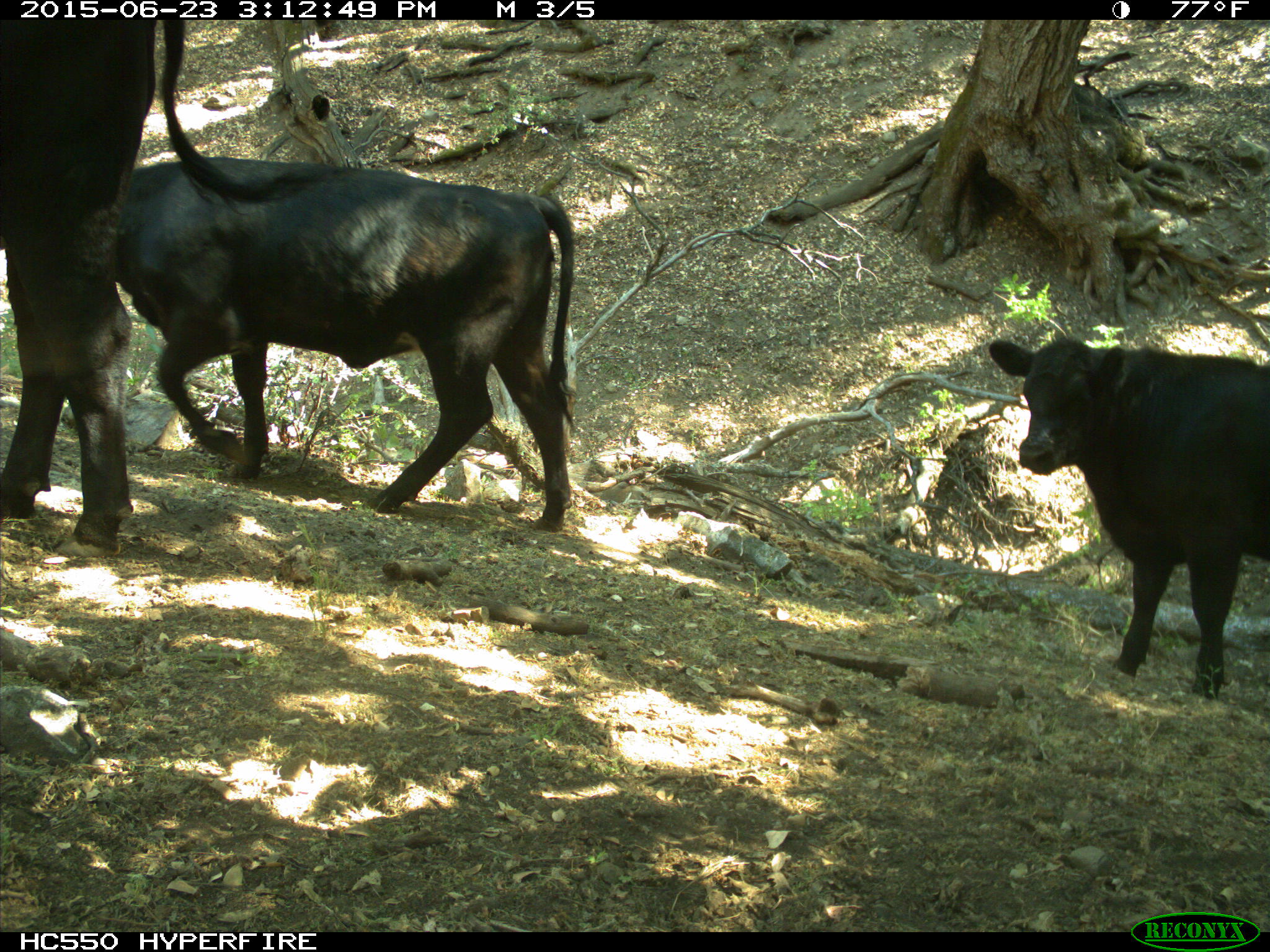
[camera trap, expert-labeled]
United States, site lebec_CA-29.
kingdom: Animalia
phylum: Chordata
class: Mammalia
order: Artiodactyla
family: Bovidae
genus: Bos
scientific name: Bos taurus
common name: domestic cow